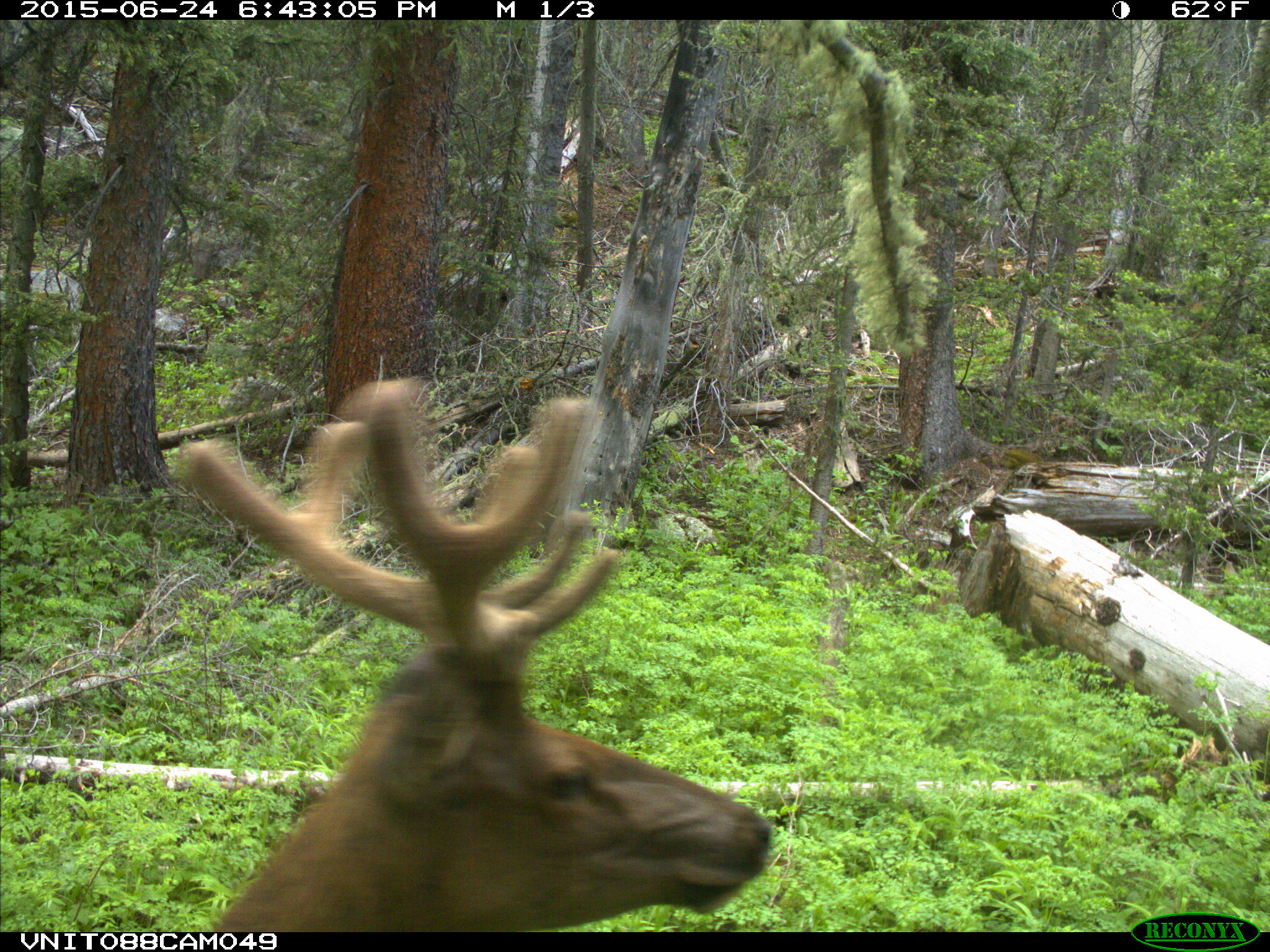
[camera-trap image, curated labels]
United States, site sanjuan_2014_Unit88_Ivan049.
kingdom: Animalia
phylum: Chordata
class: Mammalia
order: Artiodactyla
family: Cervidae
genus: Cervus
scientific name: Cervus elaphus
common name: red deer